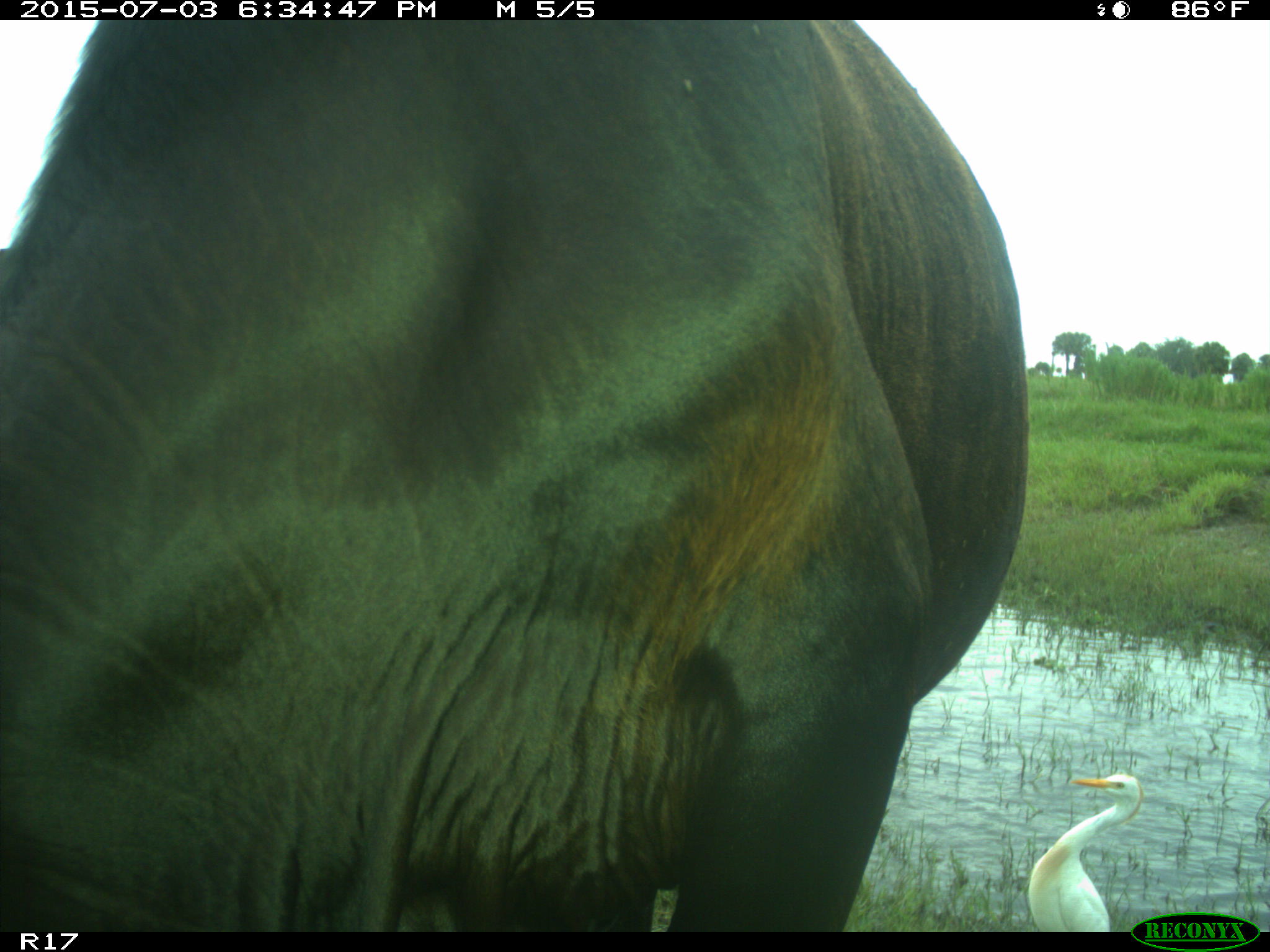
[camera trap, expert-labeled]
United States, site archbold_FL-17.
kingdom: Animalia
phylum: Chordata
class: Mammalia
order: Artiodactyla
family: Bovidae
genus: Bos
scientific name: Bos taurus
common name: domestic cow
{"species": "Bos taurus (domestic cow)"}